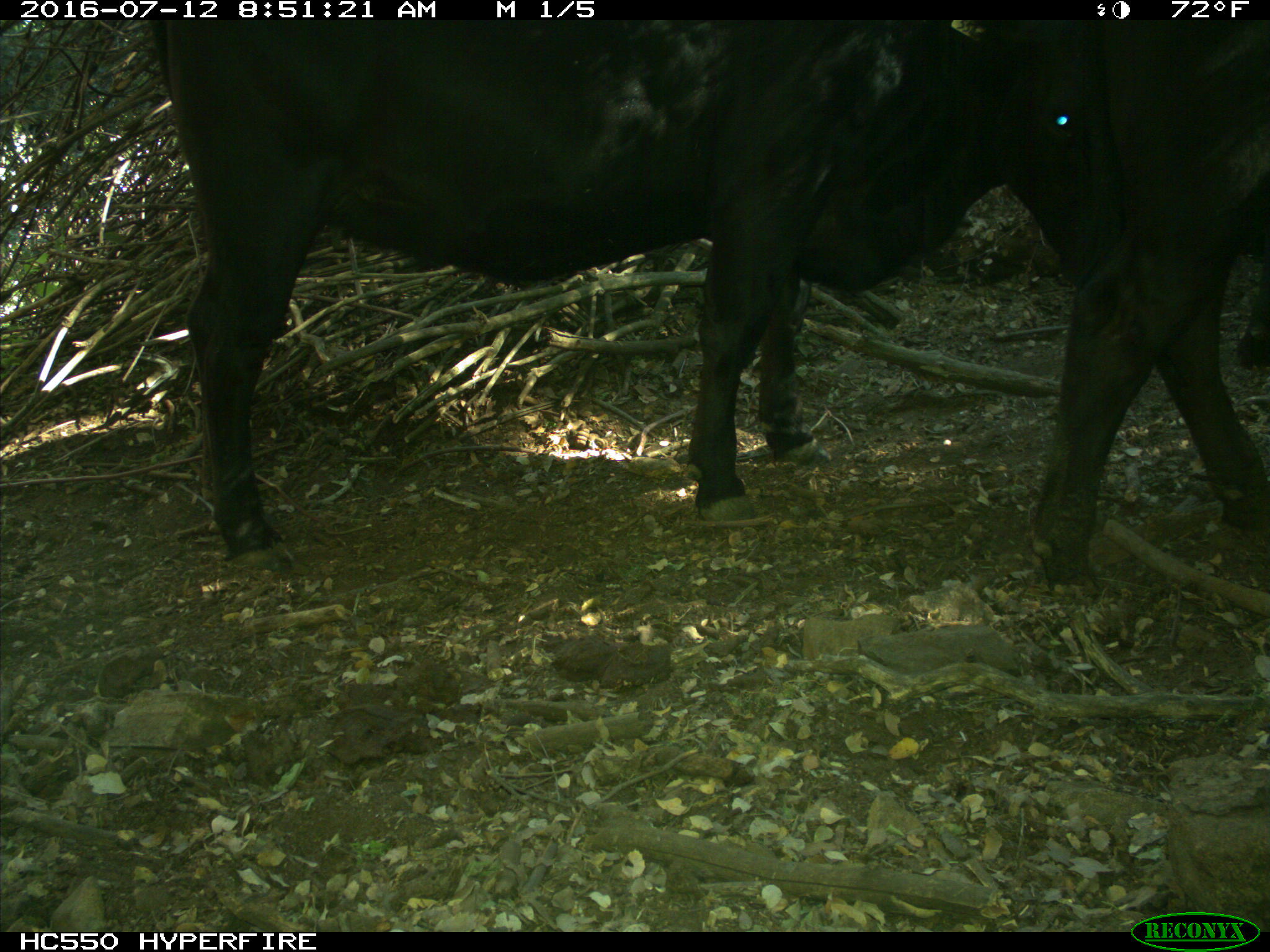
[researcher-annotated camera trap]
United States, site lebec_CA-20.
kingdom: Animalia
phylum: Chordata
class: Mammalia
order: Artiodactyla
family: Bovidae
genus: Bos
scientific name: Bos taurus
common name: domestic cow